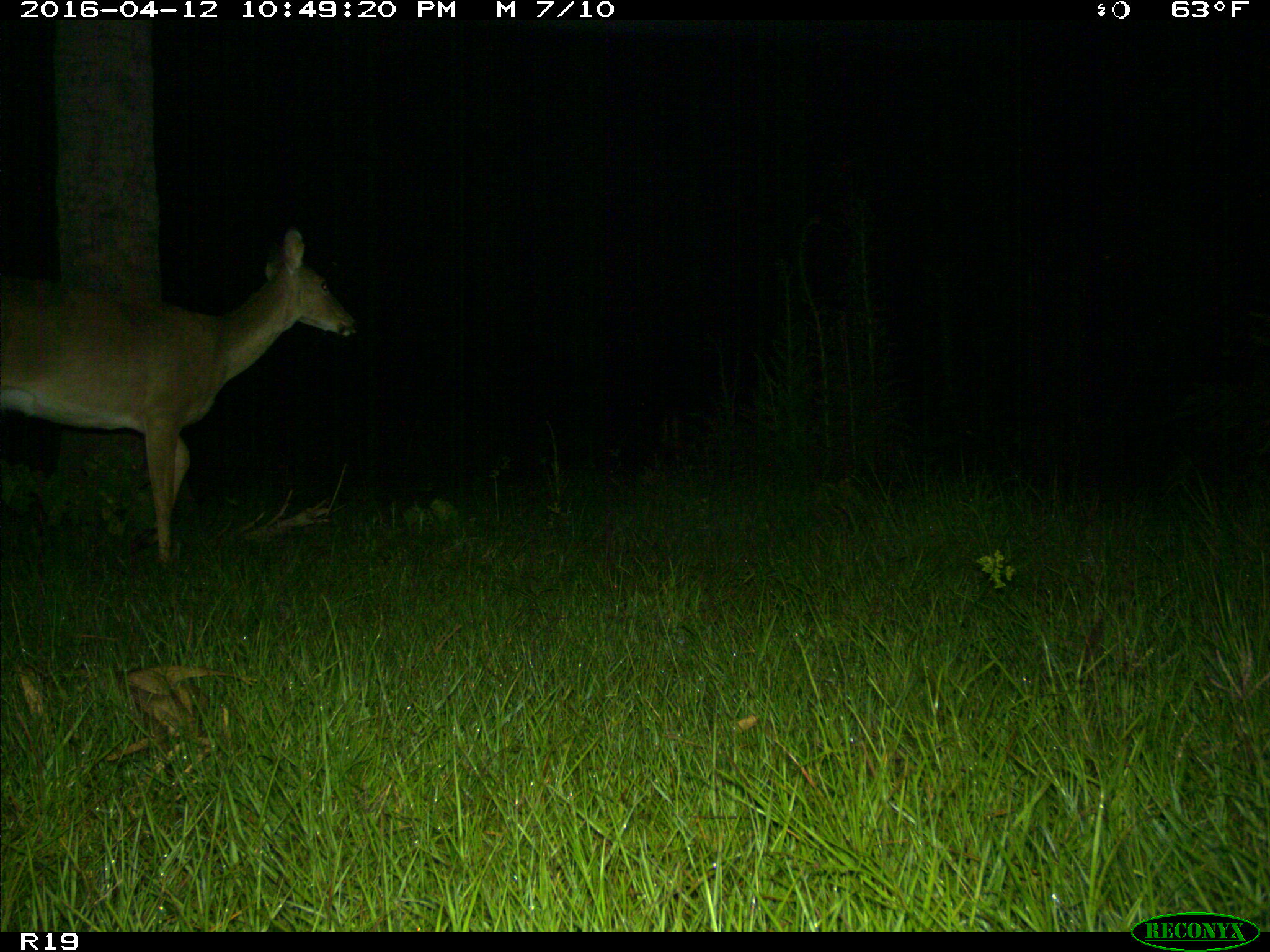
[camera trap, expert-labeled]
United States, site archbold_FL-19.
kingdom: Animalia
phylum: Chordata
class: Mammalia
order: Artiodactyla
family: Cervidae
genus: Odocoileus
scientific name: Odocoileus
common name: deer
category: unidentified deer